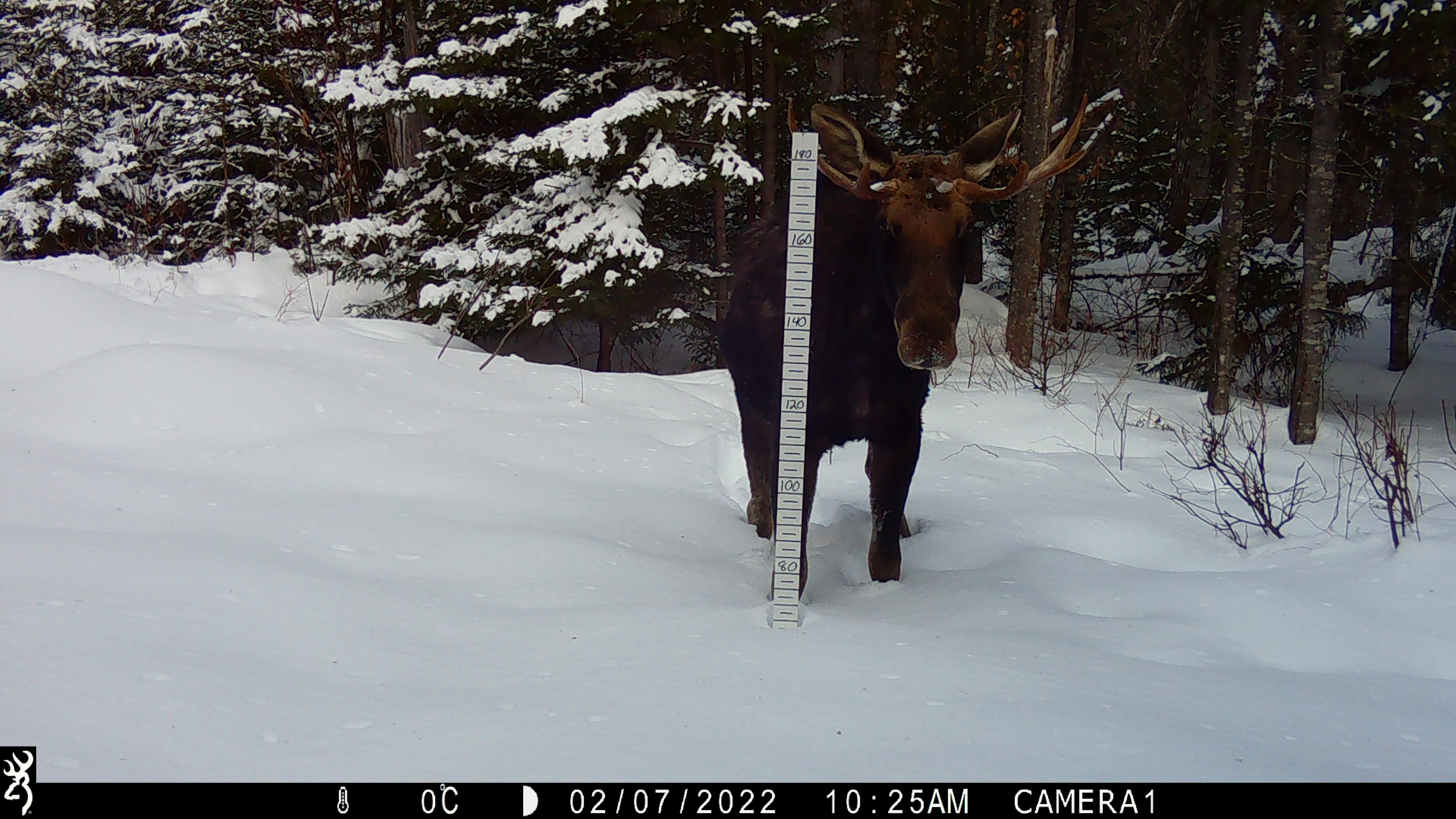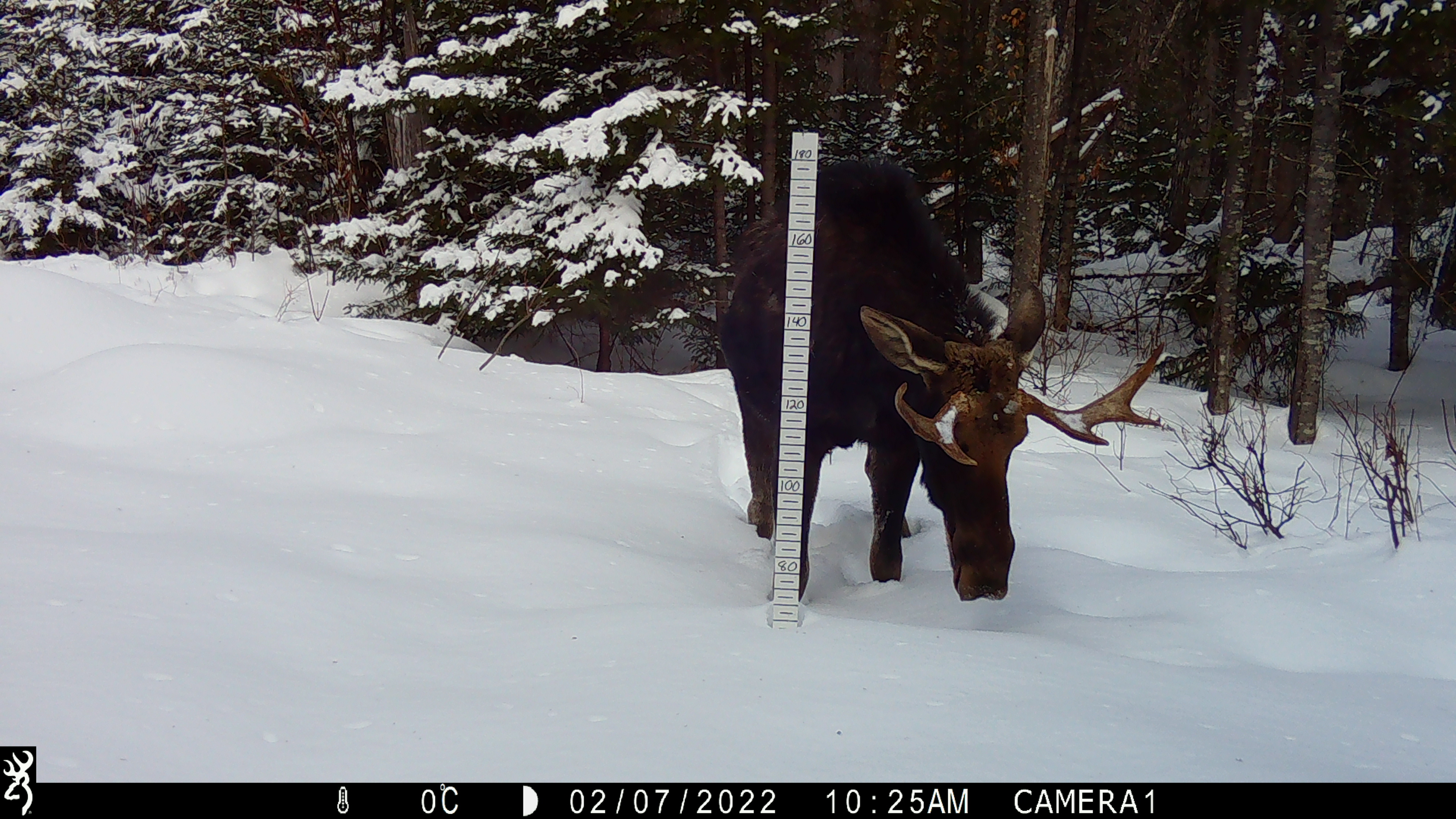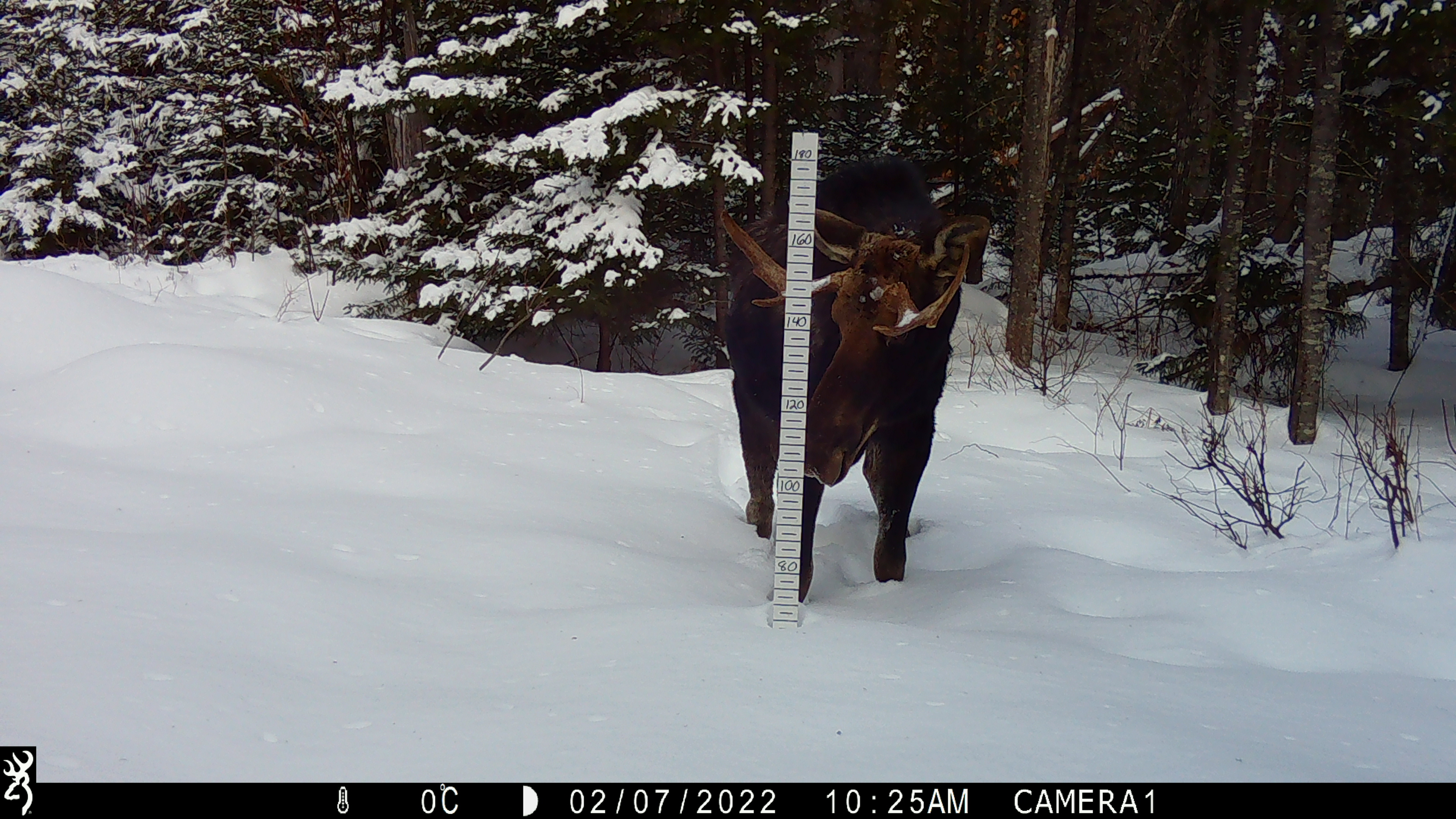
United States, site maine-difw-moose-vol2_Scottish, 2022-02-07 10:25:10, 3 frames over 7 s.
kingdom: Animalia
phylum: Chordata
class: Mammalia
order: Artiodactyla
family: Cervidae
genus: Alces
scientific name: Alces alces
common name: moose